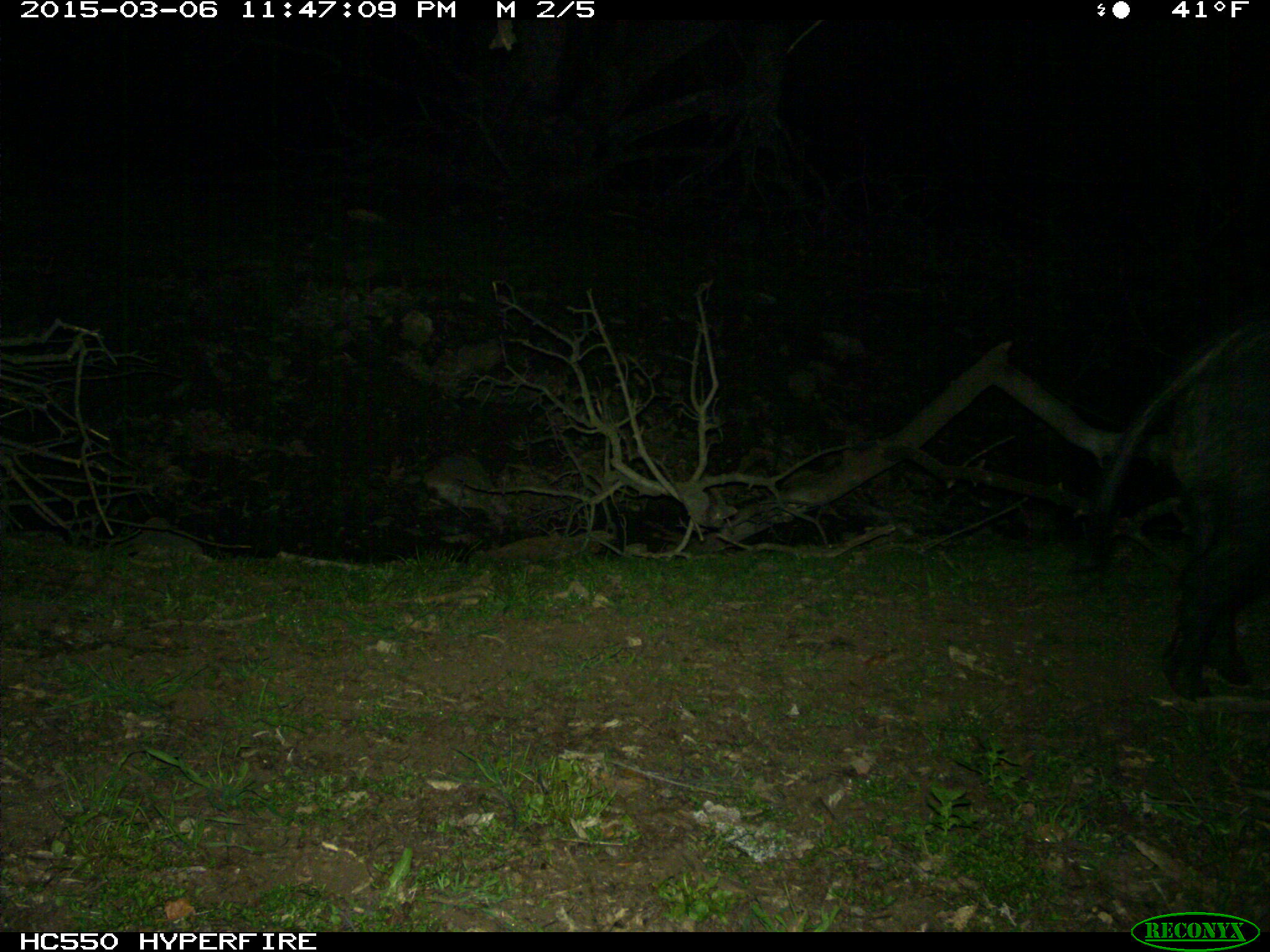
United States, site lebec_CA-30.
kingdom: Animalia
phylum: Chordata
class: Mammalia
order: Artiodactyla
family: Suidae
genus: Sus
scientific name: Sus scrofa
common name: wild boar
Sus scrofa (wild boar).